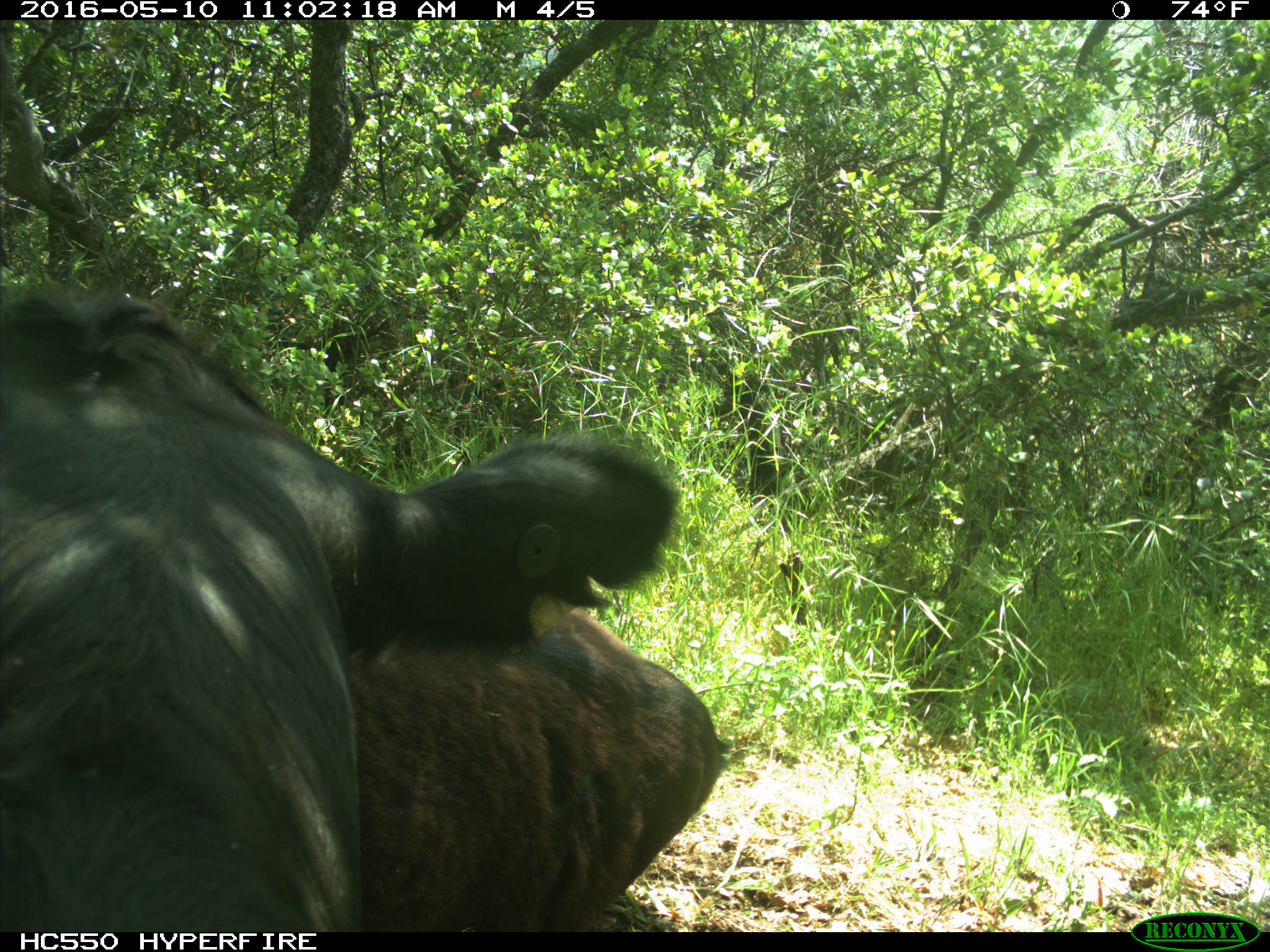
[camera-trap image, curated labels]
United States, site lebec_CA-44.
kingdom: Animalia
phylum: Chordata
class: Mammalia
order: Artiodactyla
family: Bovidae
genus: Bos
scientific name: Bos taurus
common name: domestic cow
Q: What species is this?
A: Bos taurus (domestic cow).